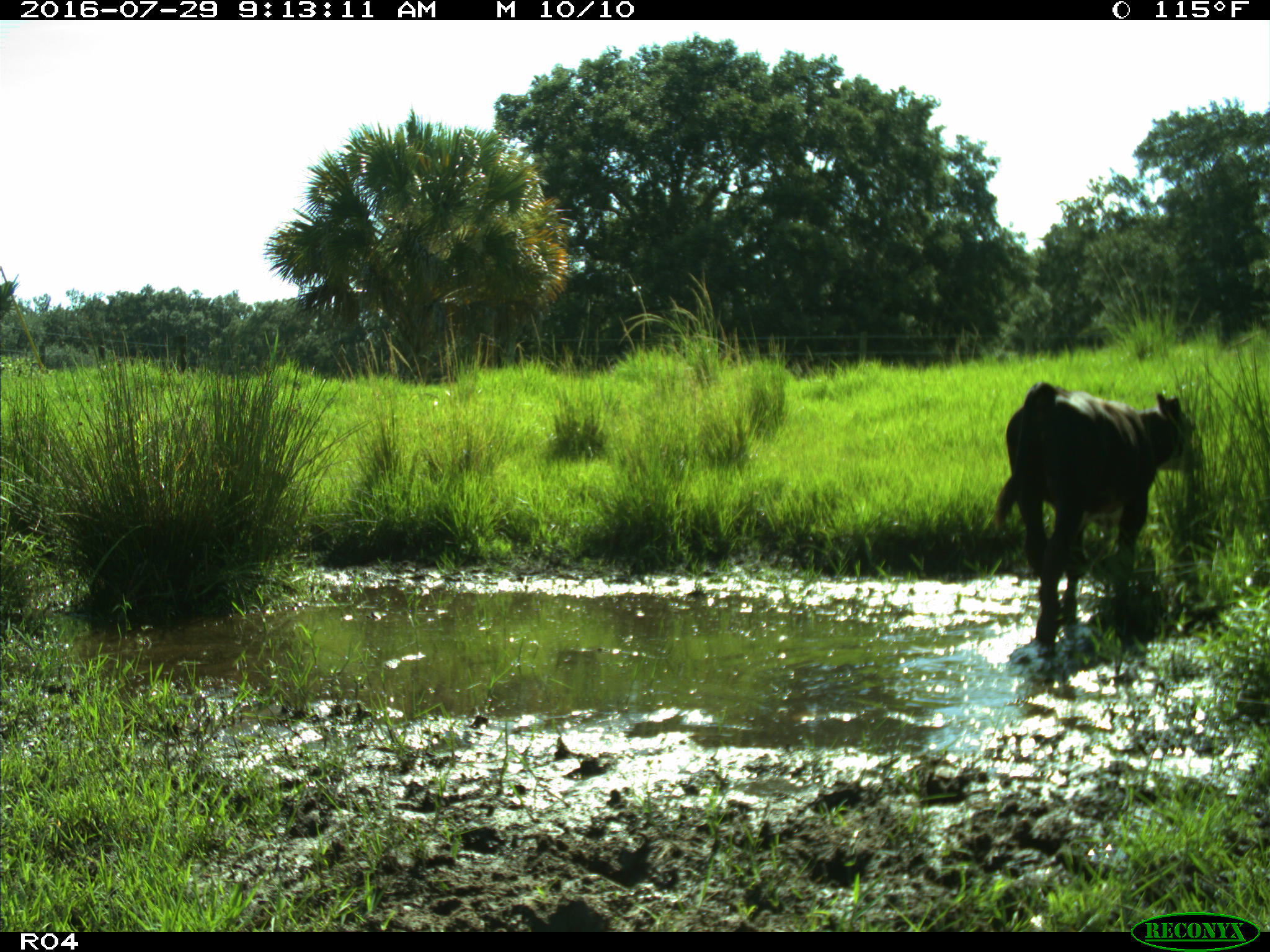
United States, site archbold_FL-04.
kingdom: Animalia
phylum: Chordata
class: Mammalia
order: Artiodactyla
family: Bovidae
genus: Bos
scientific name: Bos taurus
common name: domestic cow